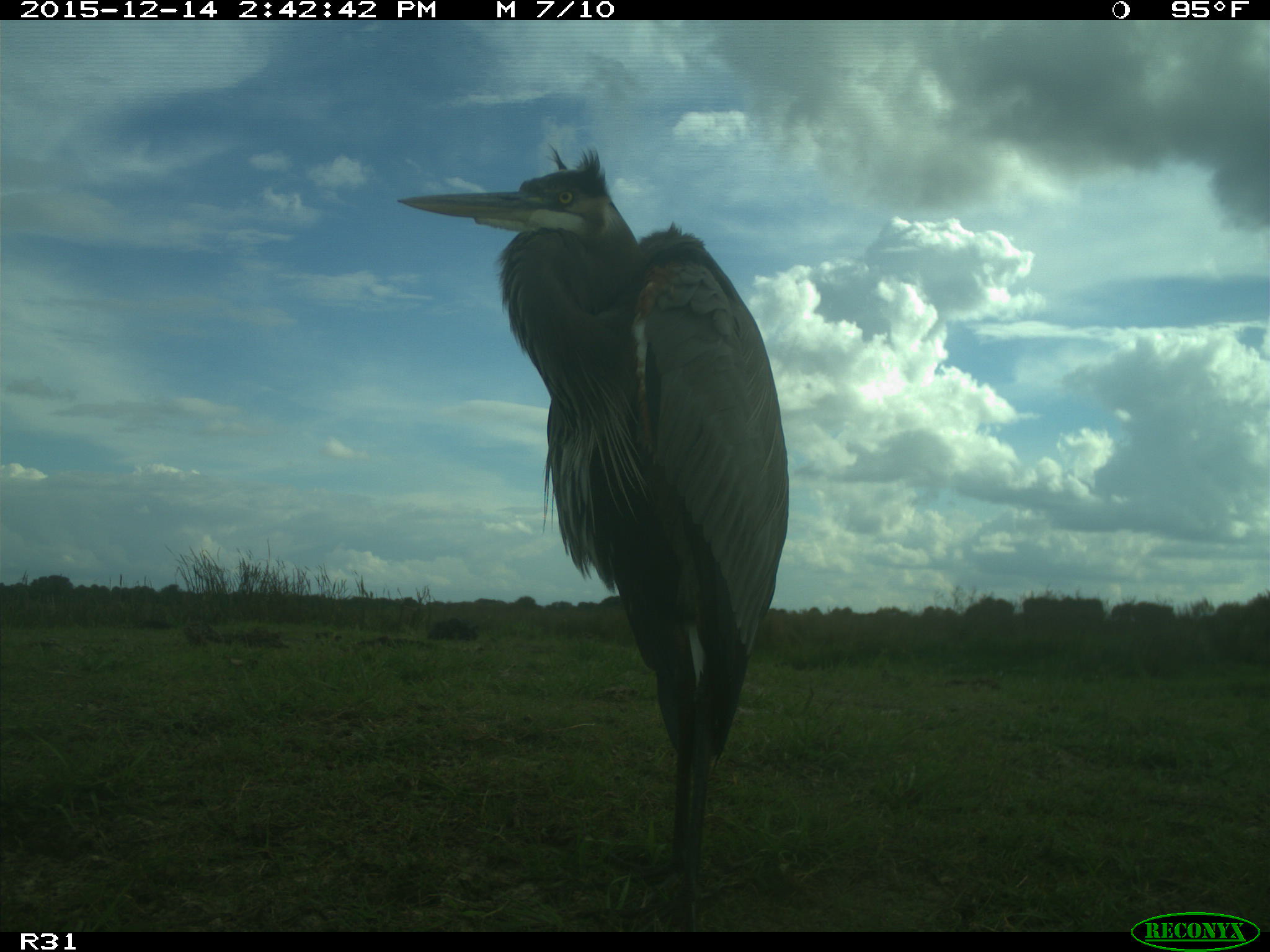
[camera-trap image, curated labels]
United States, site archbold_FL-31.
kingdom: Animalia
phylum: Chordata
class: Aves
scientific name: Aves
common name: birds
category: unidentified bird